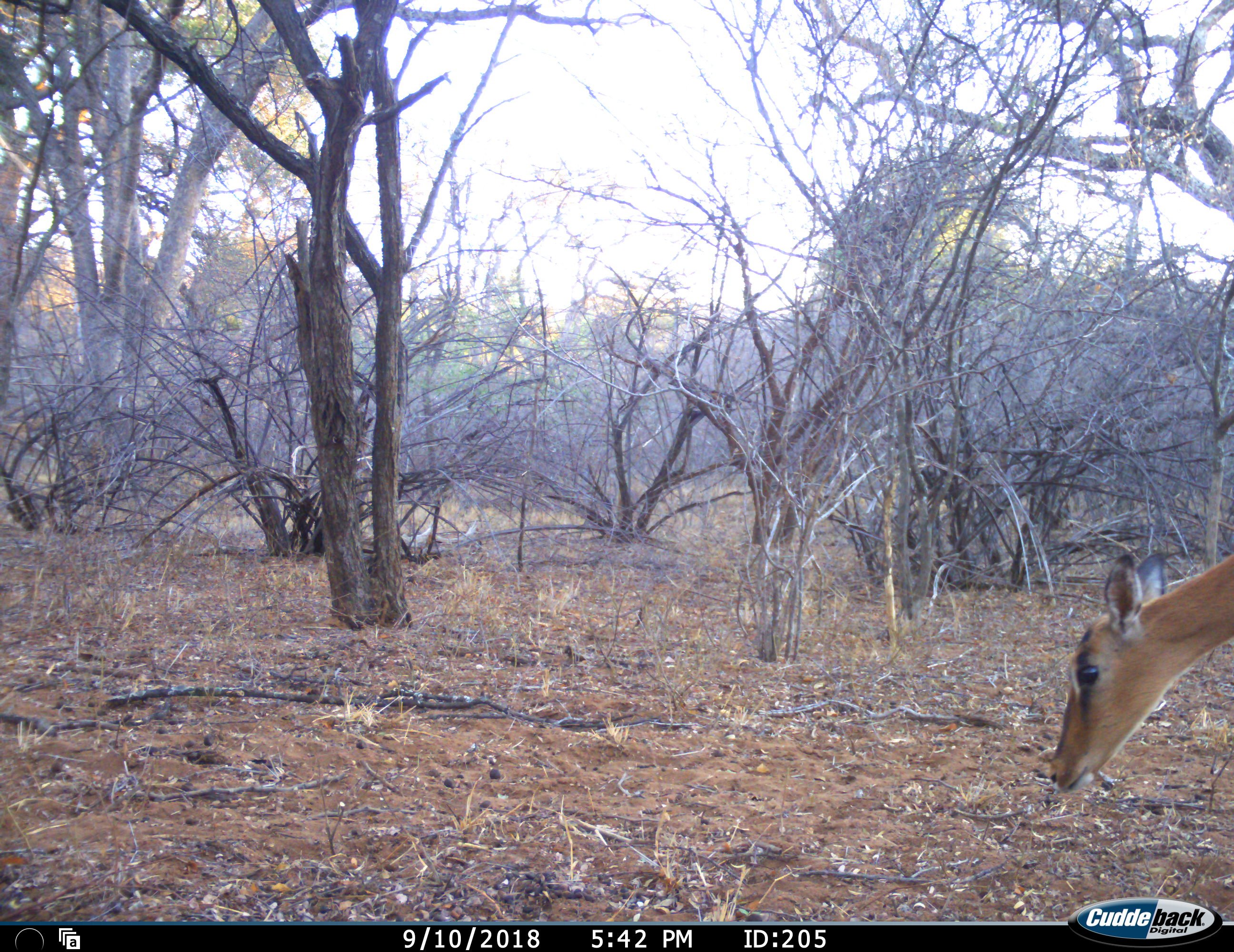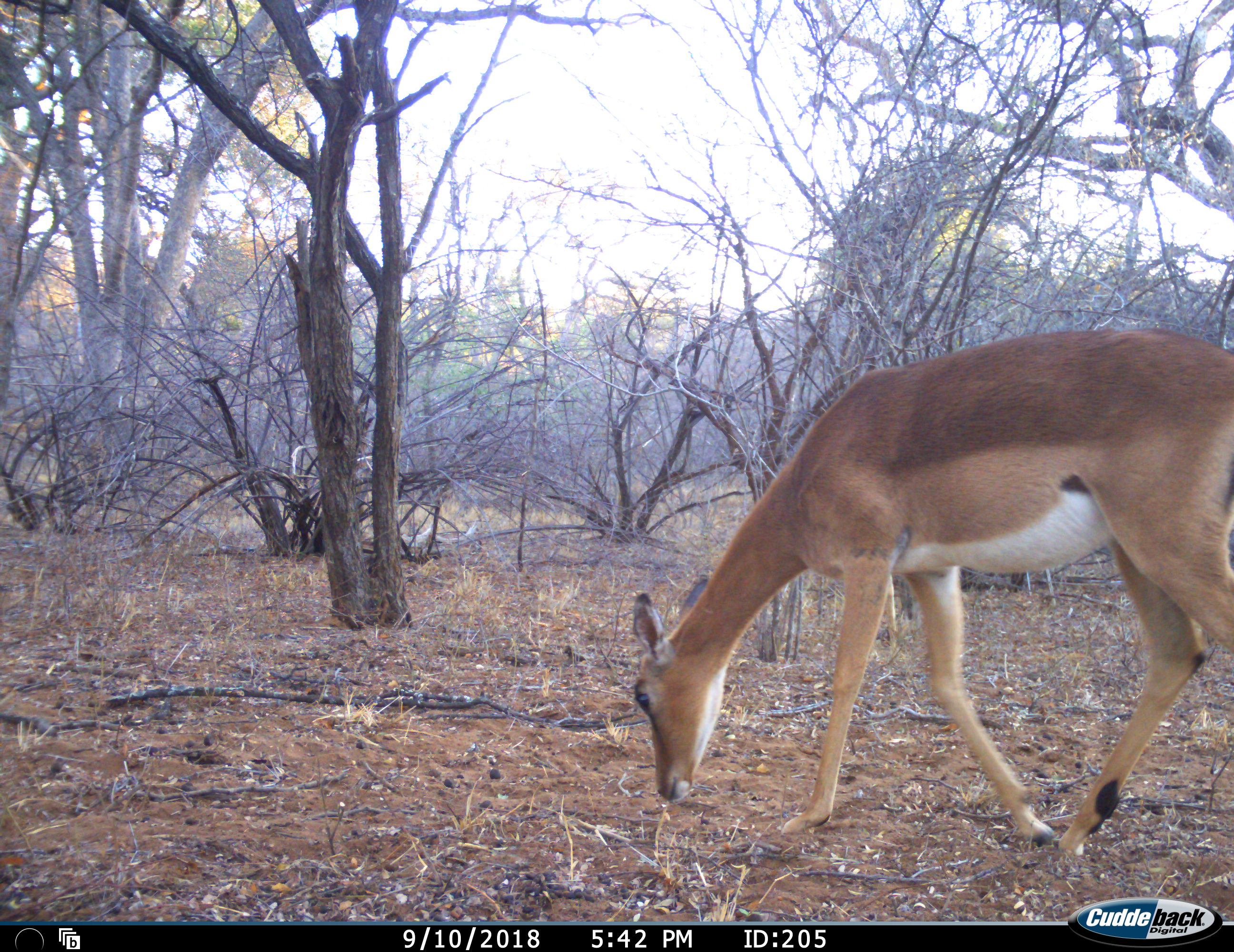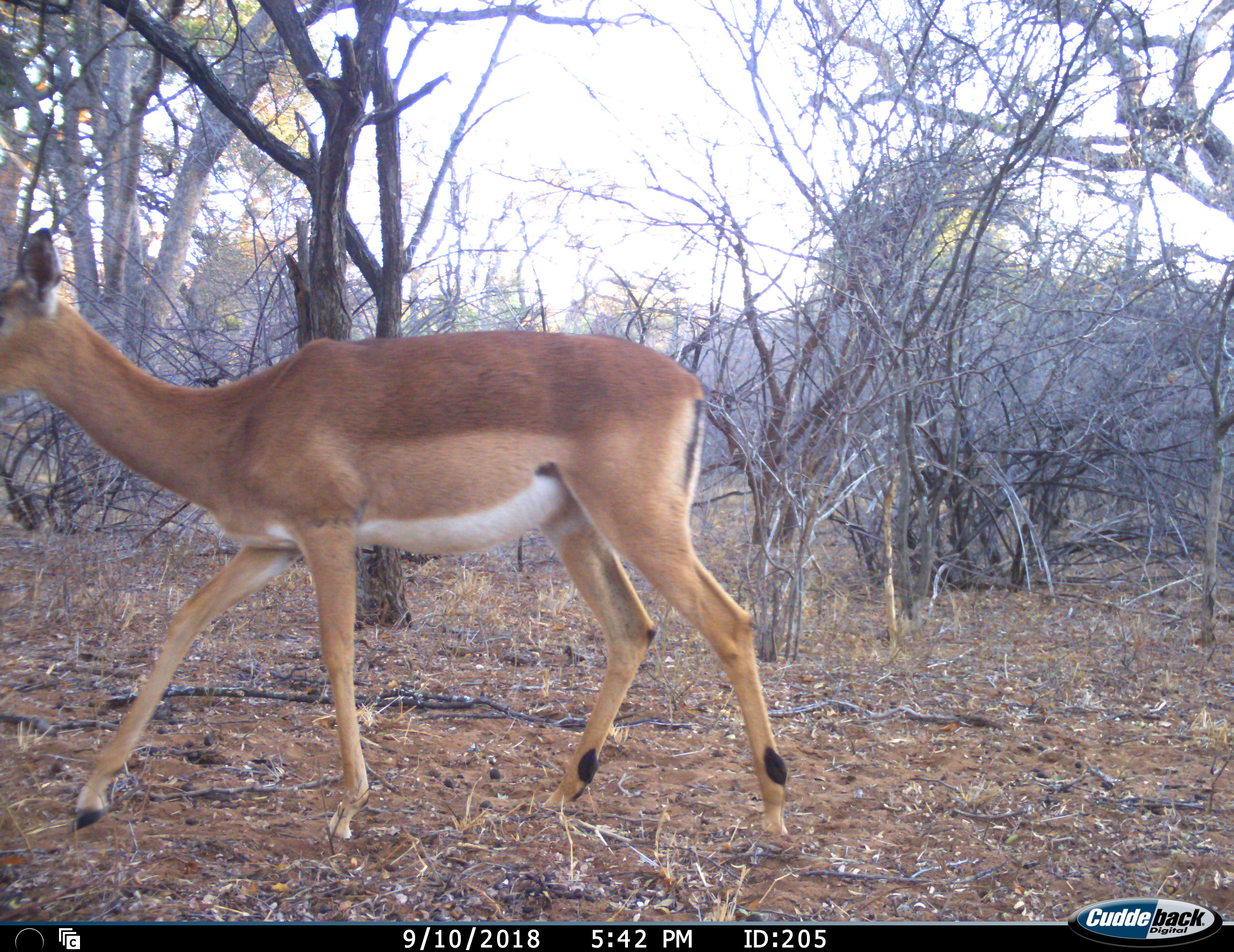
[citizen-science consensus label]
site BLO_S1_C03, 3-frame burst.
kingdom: Animalia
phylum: Chordata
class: Mammalia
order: Artiodactyla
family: Bovidae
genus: Aepyceros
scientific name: Aepyceros melampus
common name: impala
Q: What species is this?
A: Impala (Aepyceros melampus).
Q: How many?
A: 1.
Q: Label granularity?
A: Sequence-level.